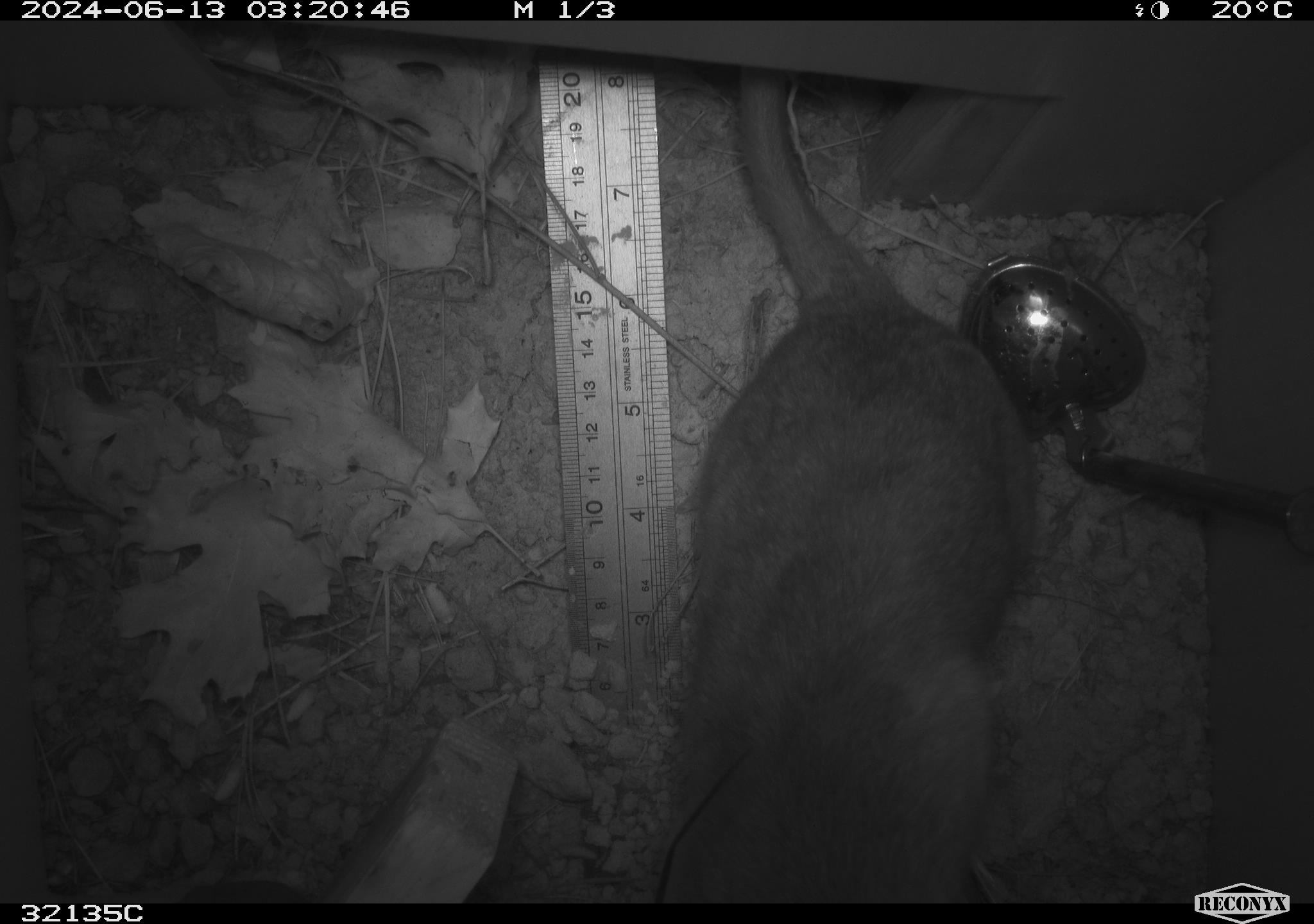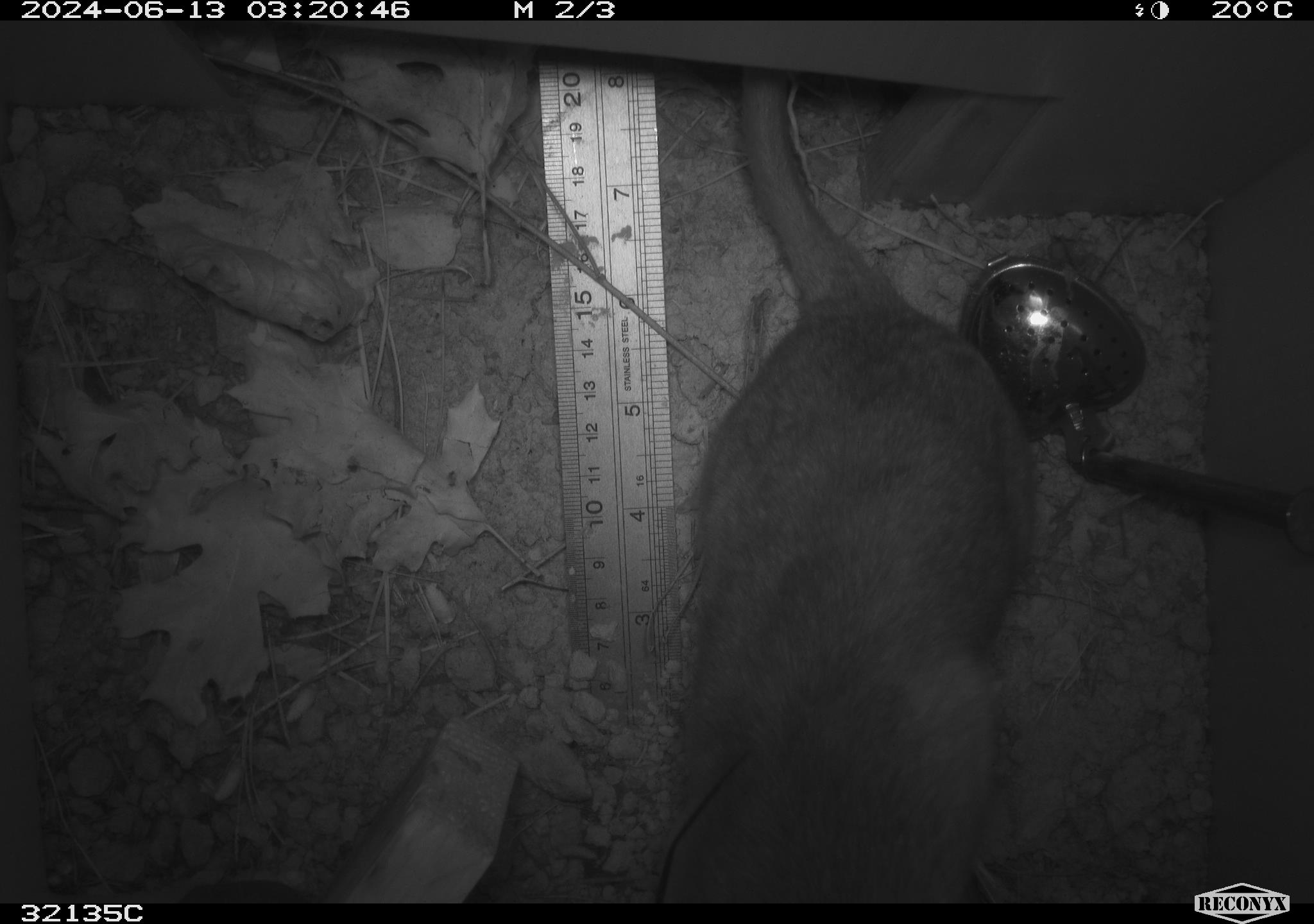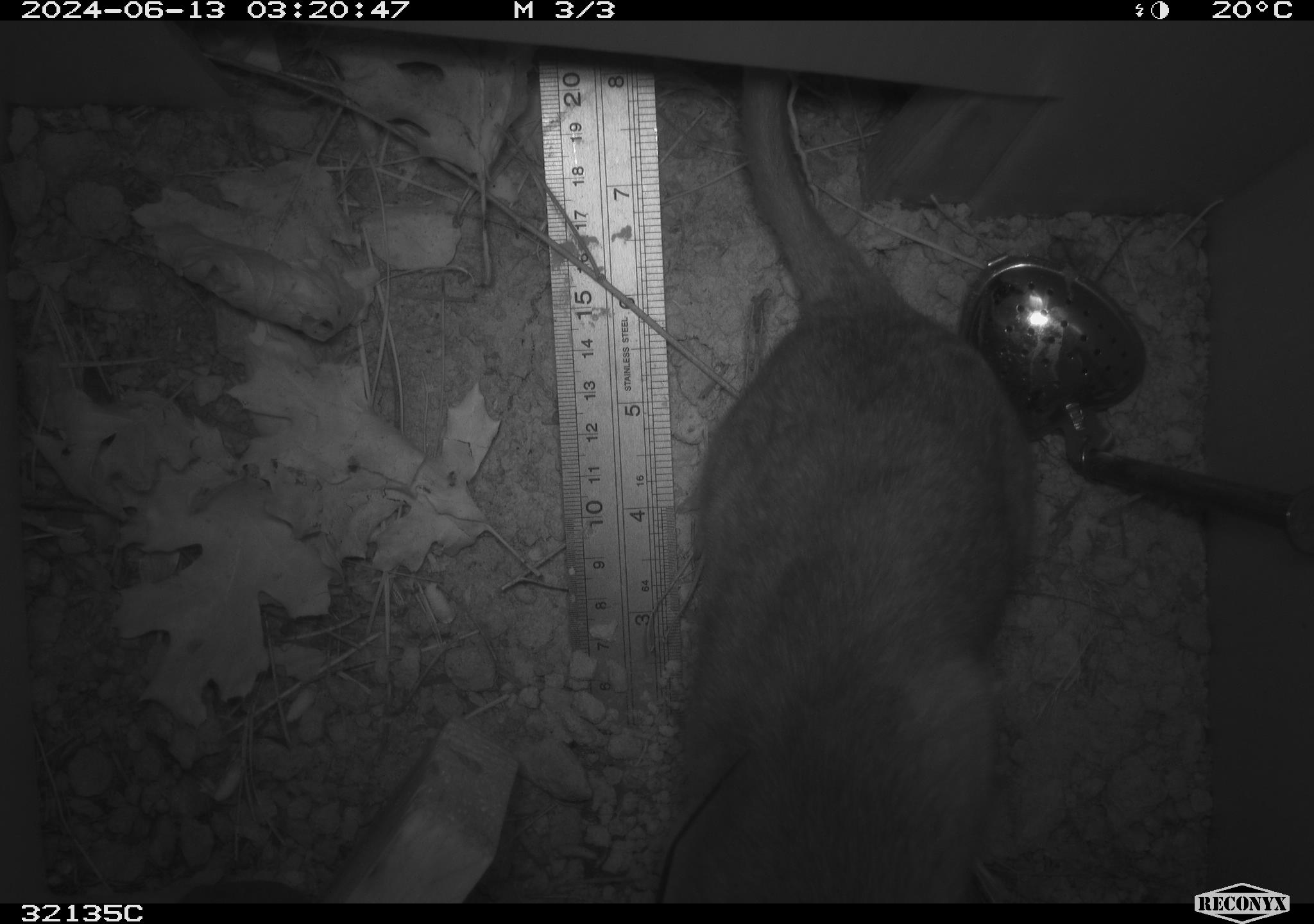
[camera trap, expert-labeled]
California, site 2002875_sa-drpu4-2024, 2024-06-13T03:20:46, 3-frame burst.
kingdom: Animalia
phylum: Chordata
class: Mammalia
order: Rodentia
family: Cricetidae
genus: Neotoma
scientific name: Neotoma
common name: pack rat or woodrat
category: neotoma species